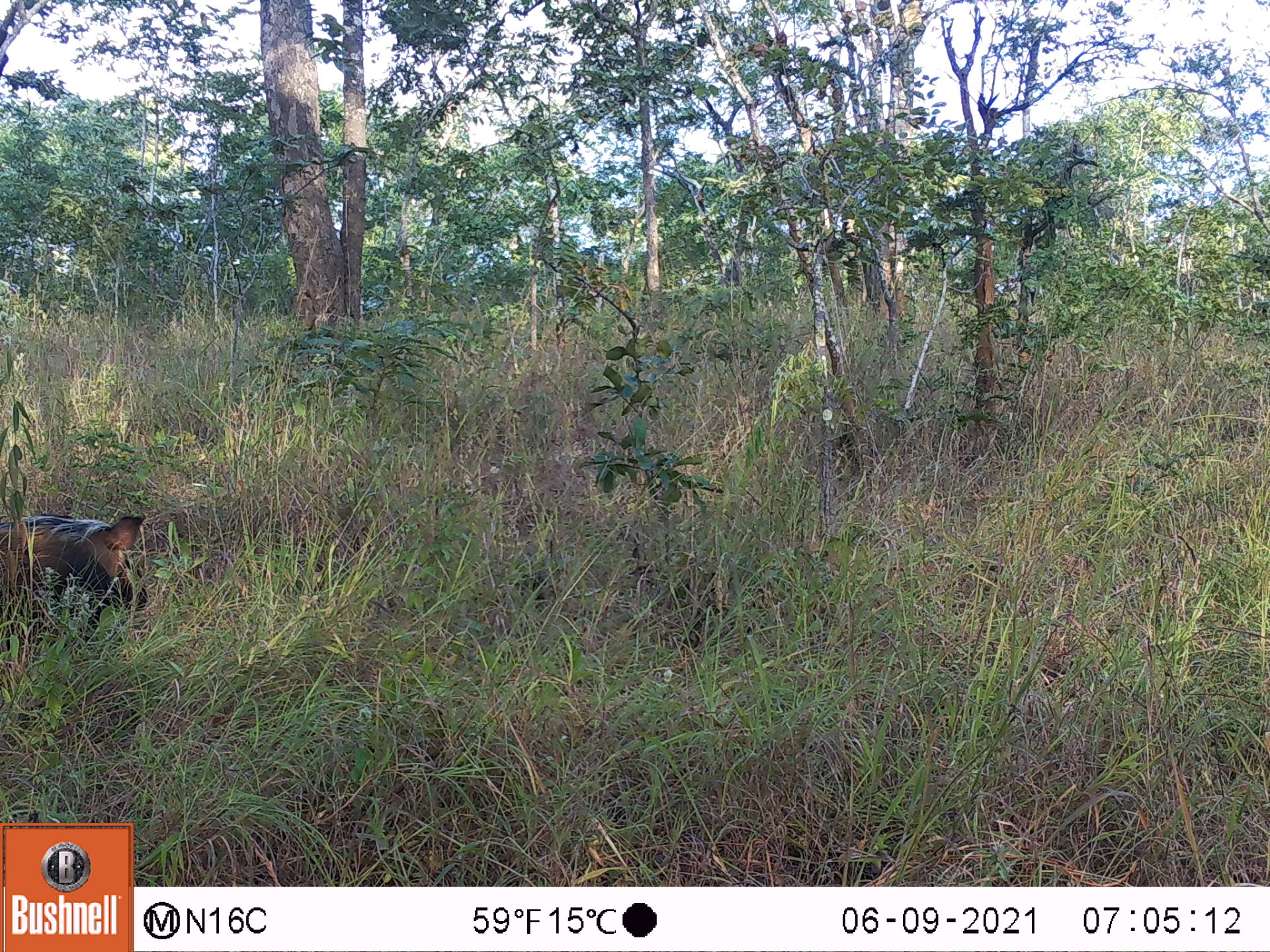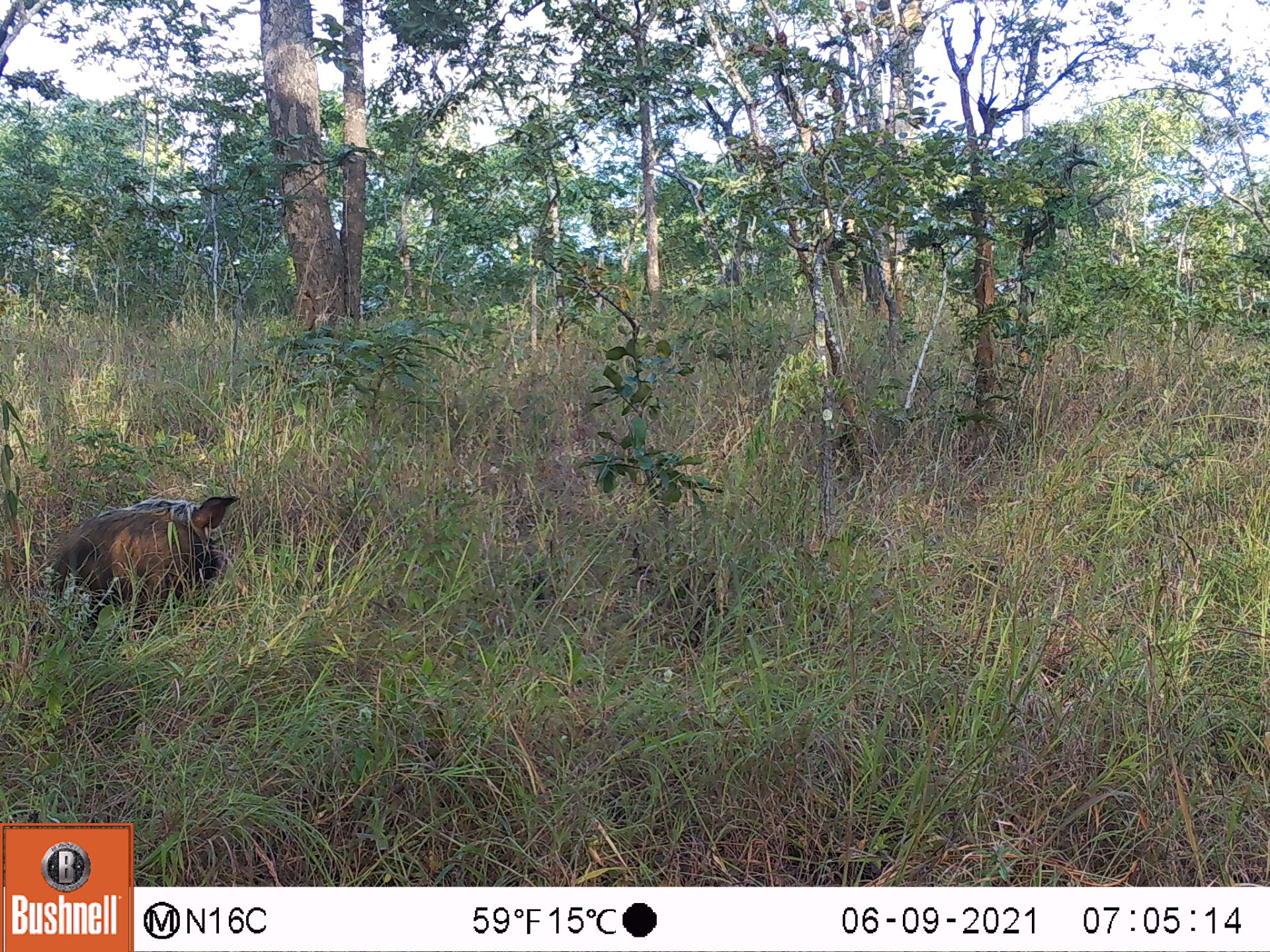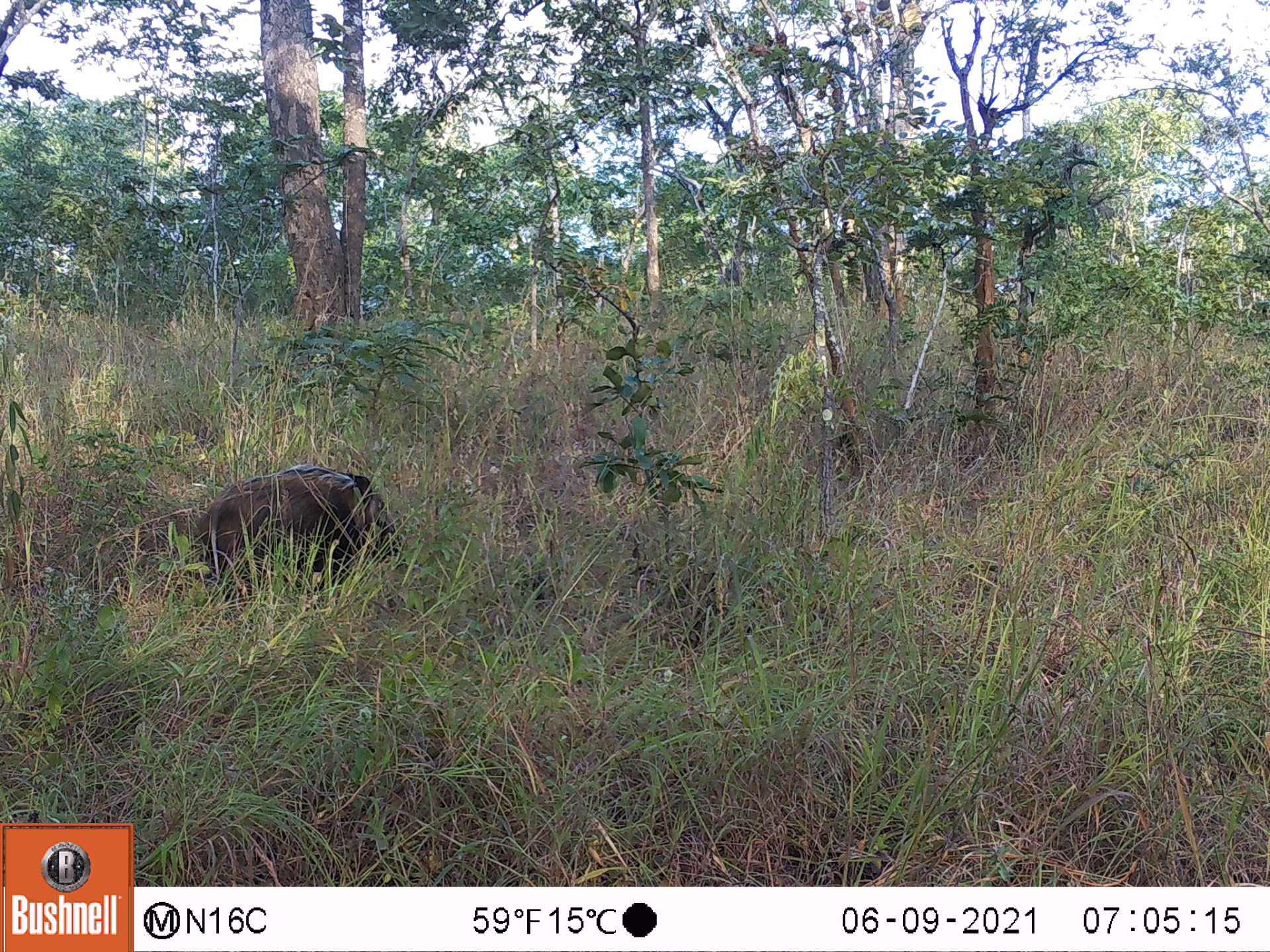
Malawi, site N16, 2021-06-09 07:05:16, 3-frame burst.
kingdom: Animalia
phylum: Chordata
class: Mammalia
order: Artiodactyla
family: Suidae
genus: Potamochoerus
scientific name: Potamochoerus larvatus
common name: bushpig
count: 1